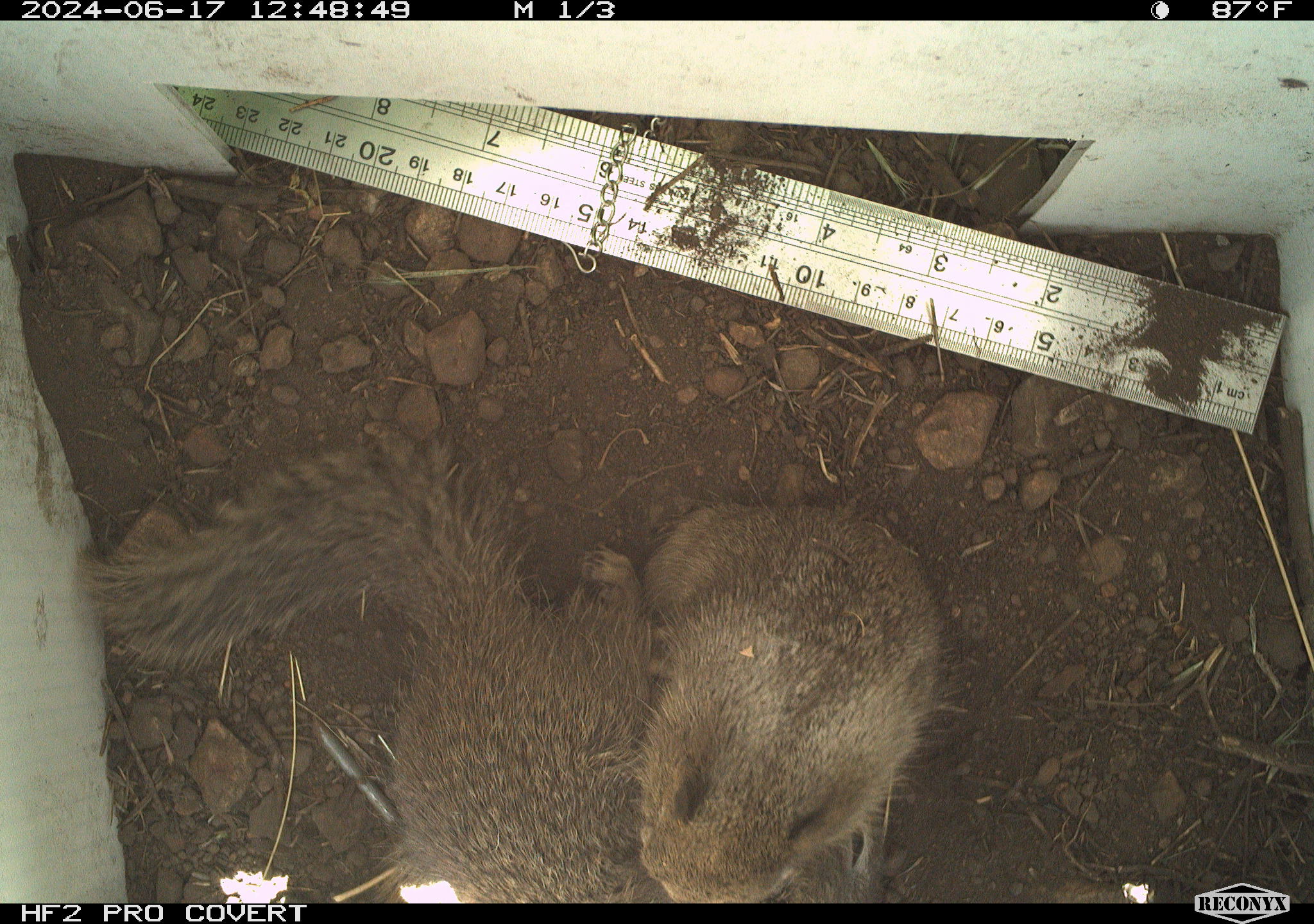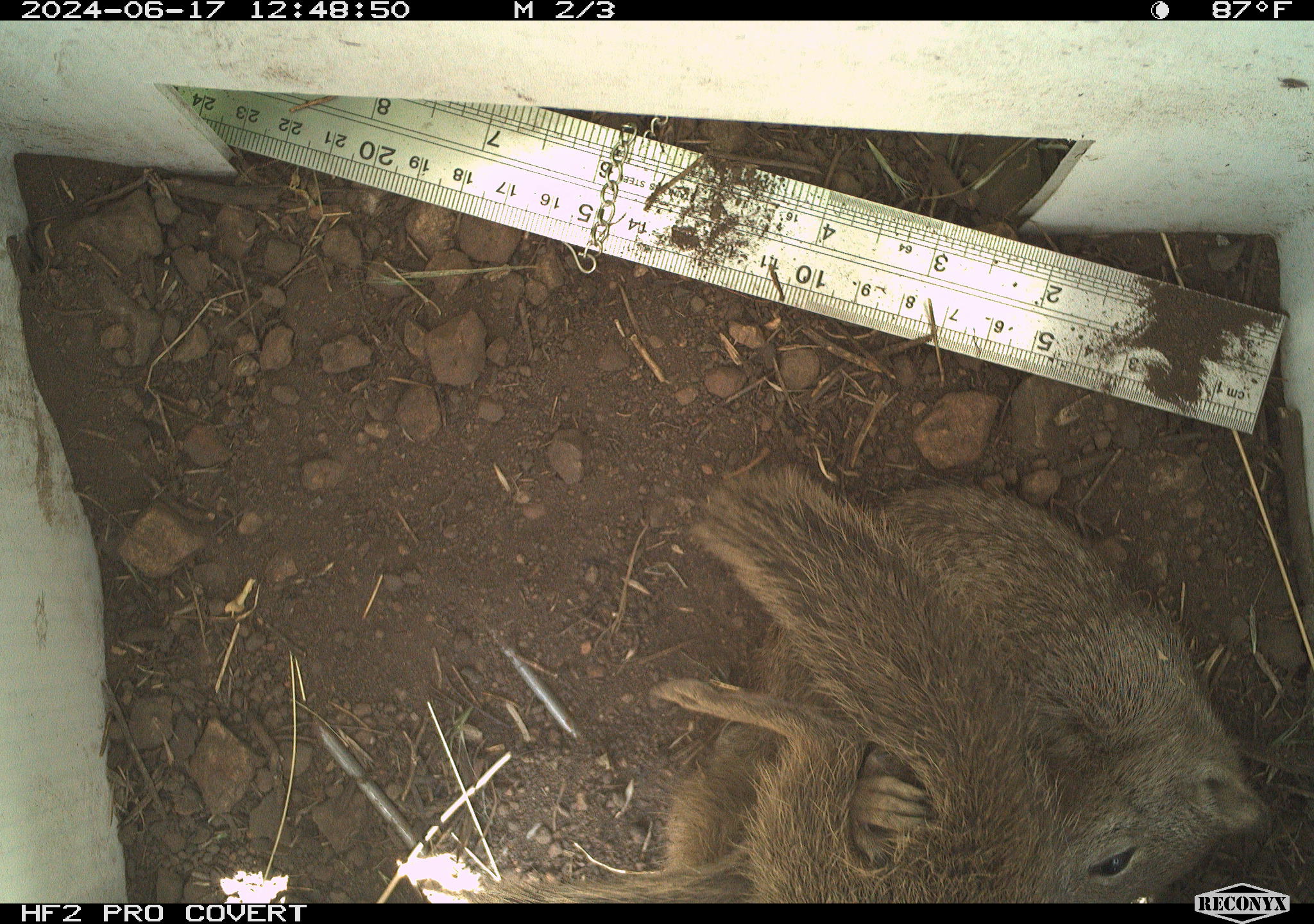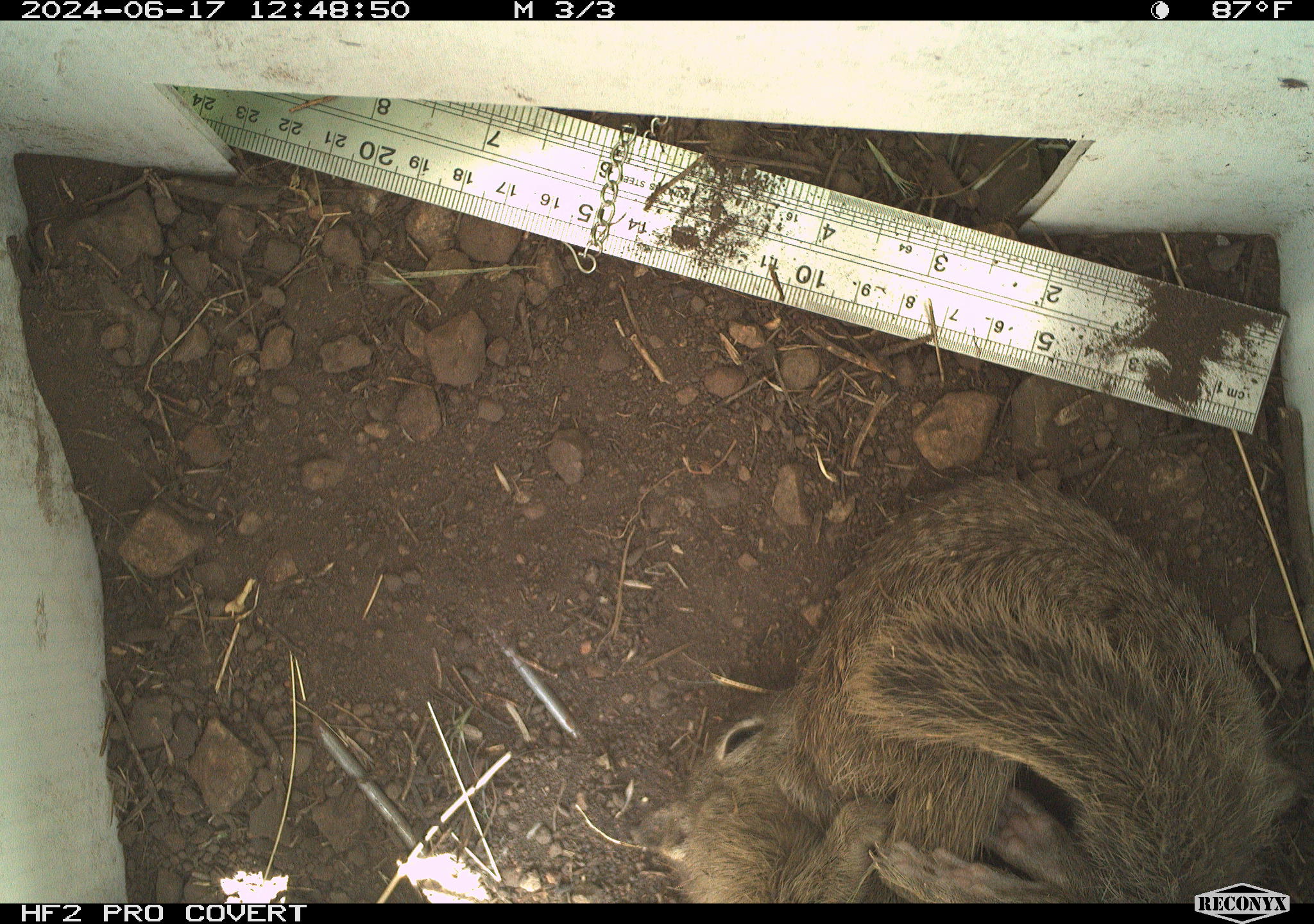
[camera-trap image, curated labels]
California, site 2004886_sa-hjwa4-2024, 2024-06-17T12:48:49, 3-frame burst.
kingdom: Animalia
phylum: Chordata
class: Mammalia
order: Rodentia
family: Sciuridae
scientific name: Sciuridae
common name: squirrels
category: sciuridae family